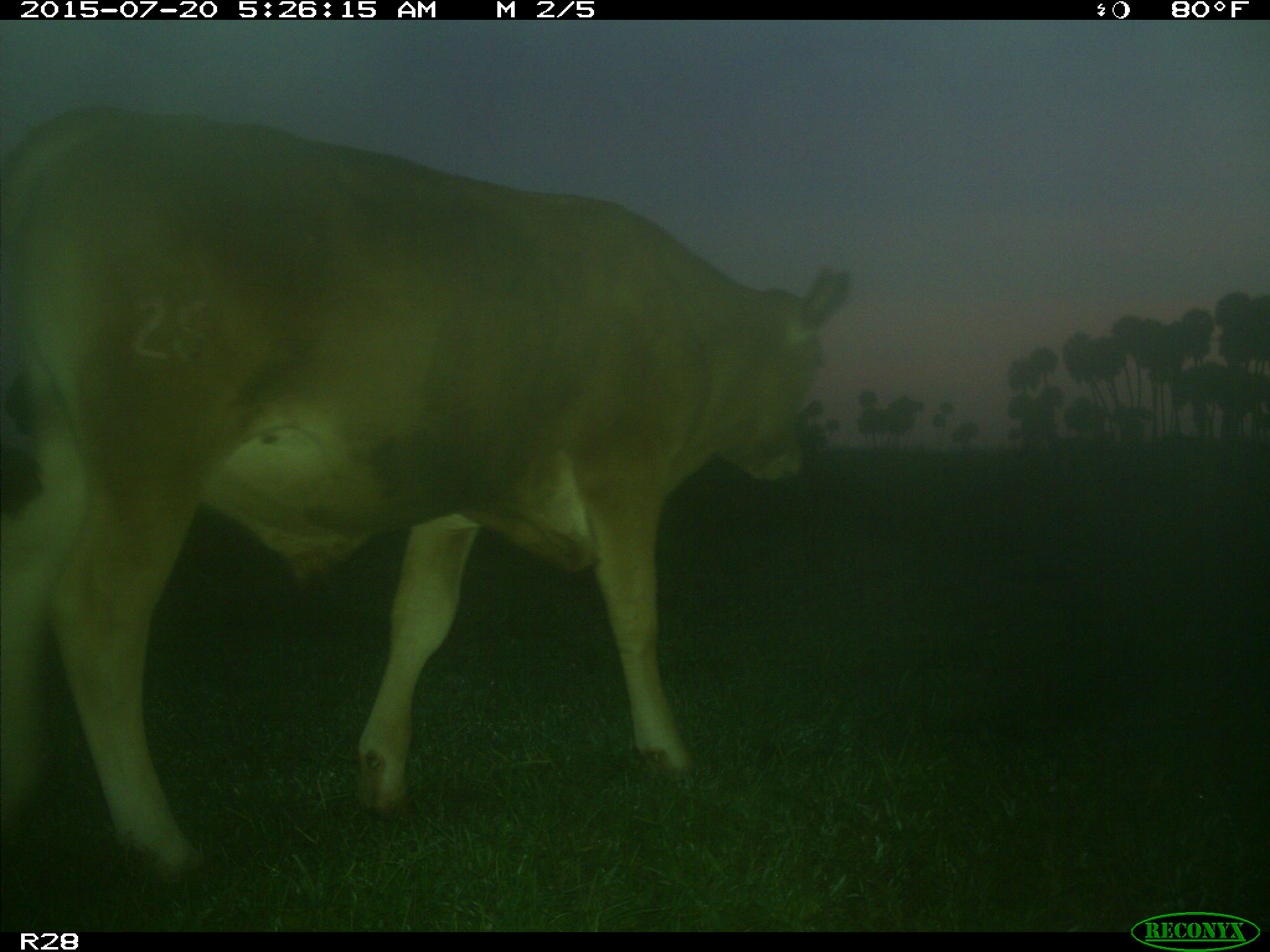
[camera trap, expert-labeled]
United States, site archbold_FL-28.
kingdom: Animalia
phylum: Chordata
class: Mammalia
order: Artiodactyla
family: Bovidae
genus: Bos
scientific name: Bos taurus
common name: domestic cow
Bos taurus (domestic cow).